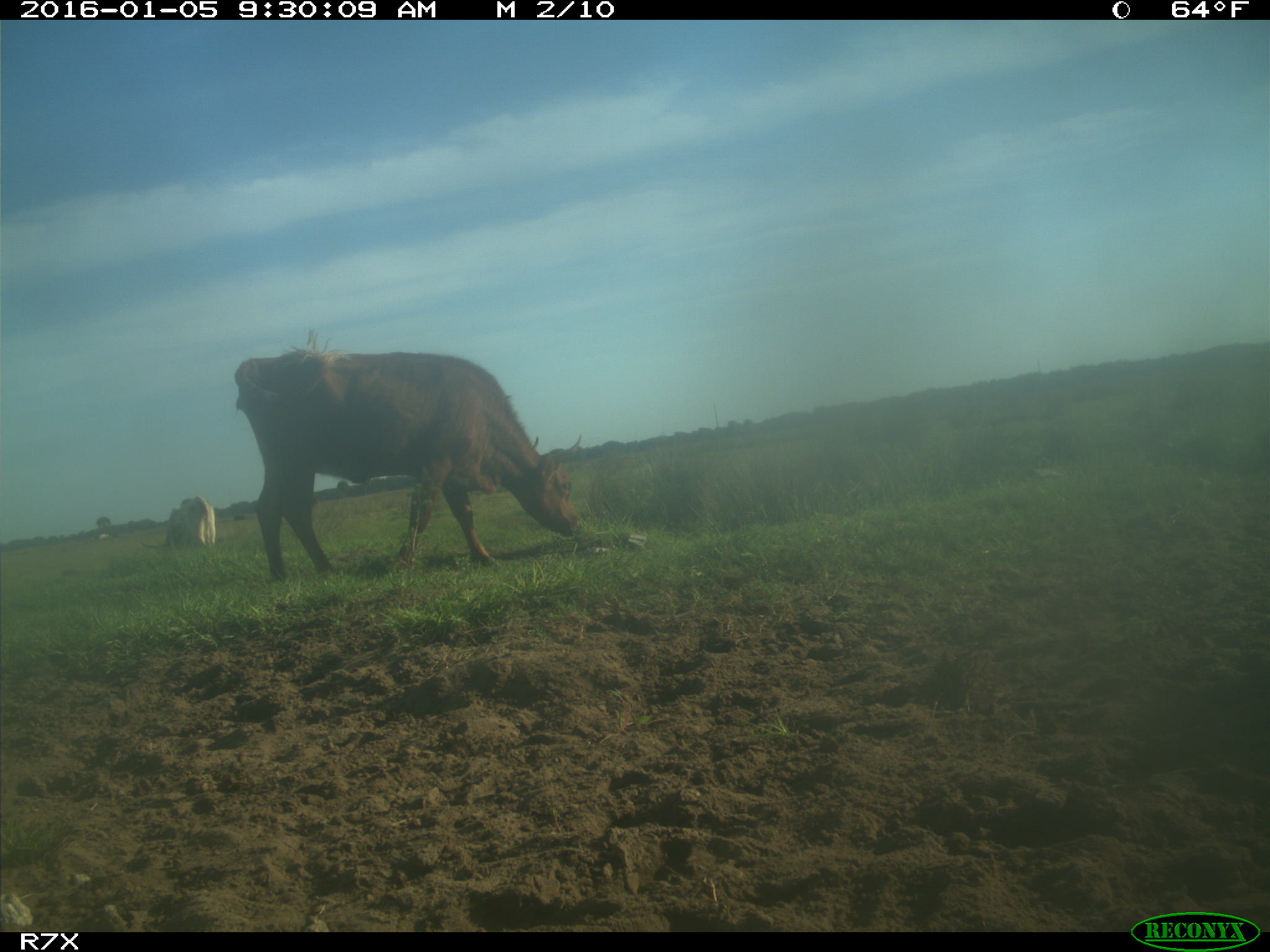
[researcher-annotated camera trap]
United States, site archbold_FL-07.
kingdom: Animalia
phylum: Chordata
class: Mammalia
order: Artiodactyla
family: Bovidae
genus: Bos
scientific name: Bos taurus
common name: domestic cow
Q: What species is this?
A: Bos taurus (domestic cow).